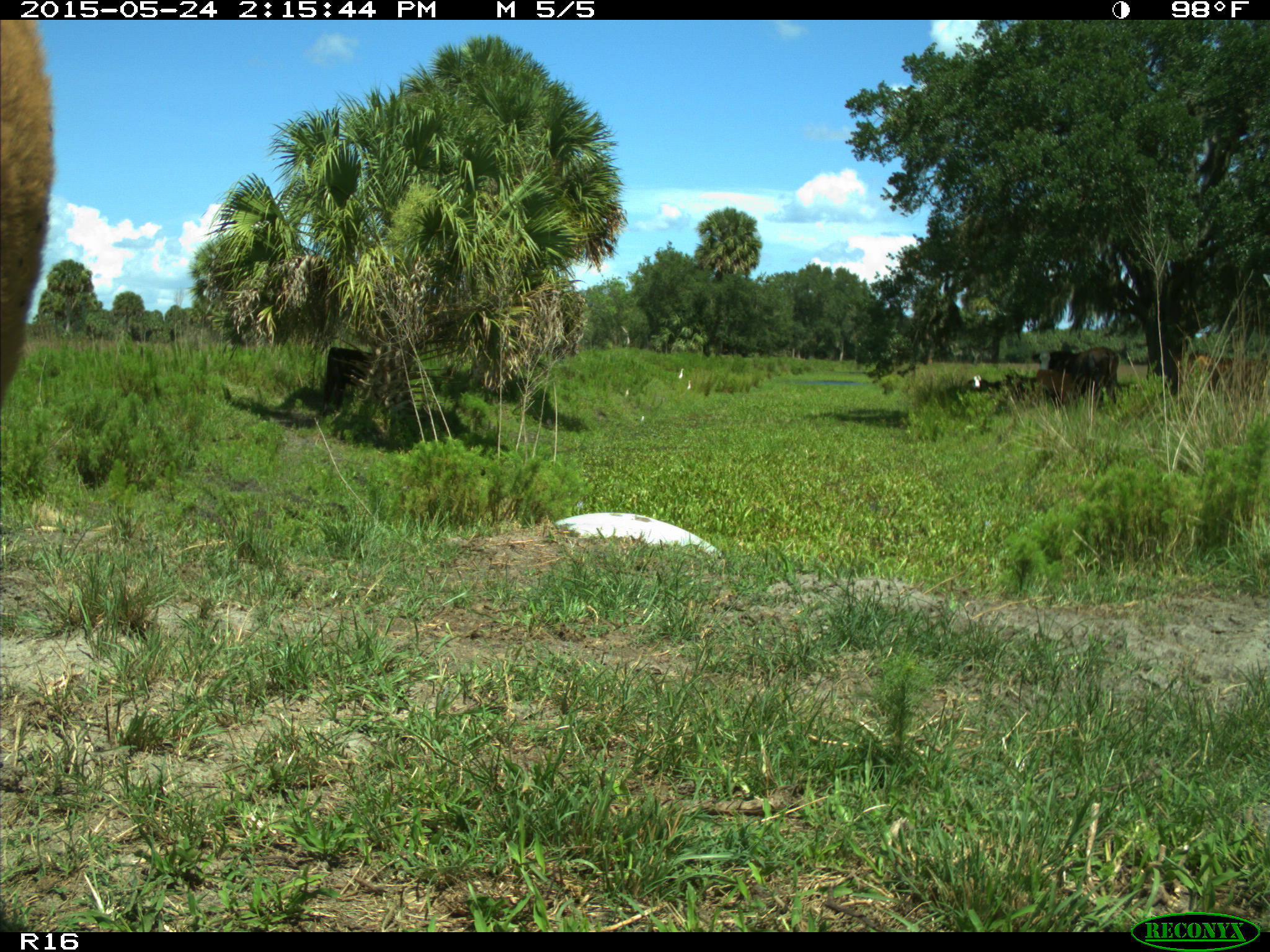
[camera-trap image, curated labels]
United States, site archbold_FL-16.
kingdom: Animalia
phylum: Chordata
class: Mammalia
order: Artiodactyla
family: Bovidae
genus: Bos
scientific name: Bos taurus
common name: domestic cow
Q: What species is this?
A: Bos taurus (domestic cow).